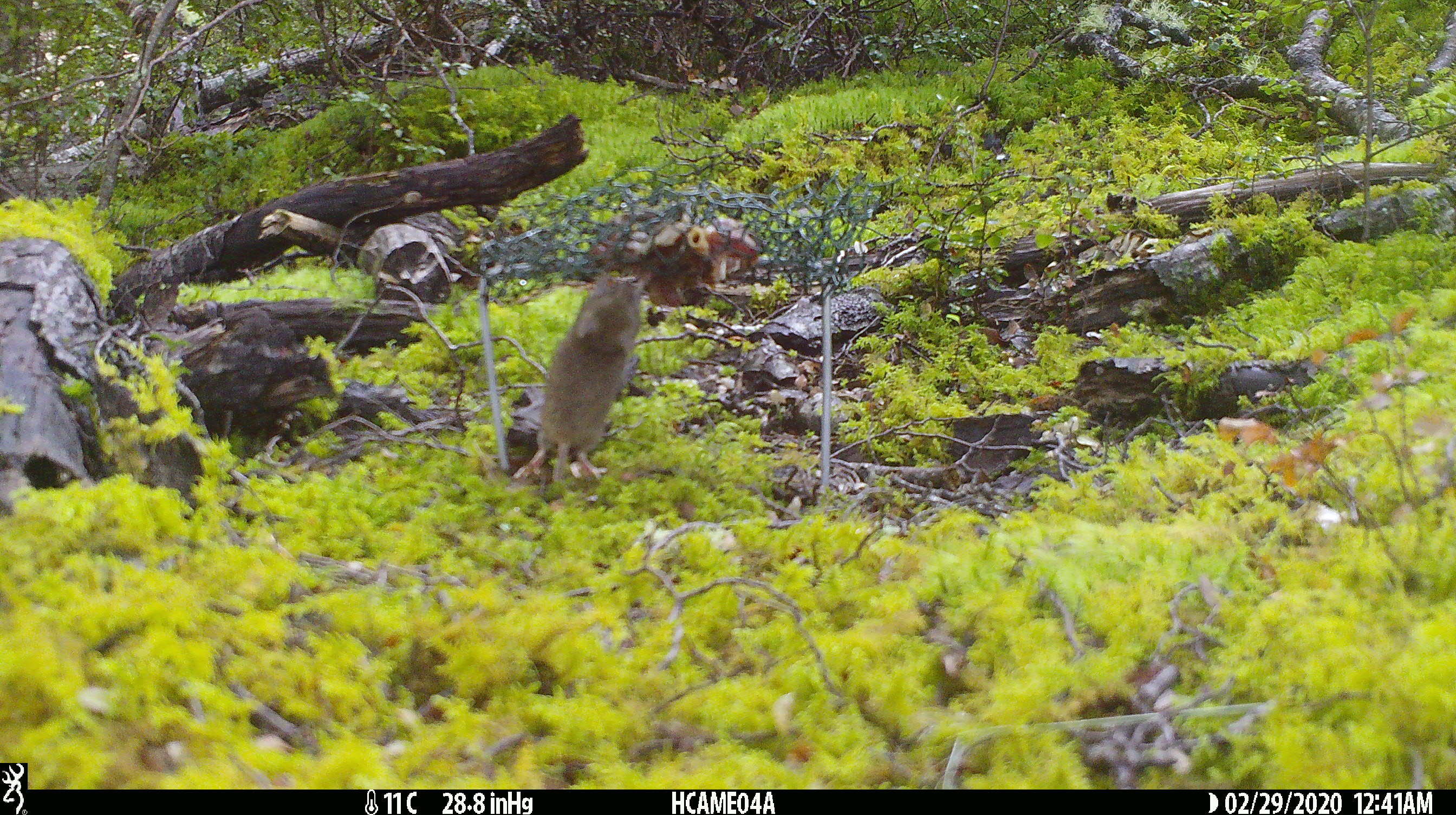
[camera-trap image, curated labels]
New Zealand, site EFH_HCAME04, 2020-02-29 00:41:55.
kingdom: Animalia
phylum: Chordata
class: Mammalia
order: Rodentia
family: Muridae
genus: Mus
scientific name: Mus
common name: mouse